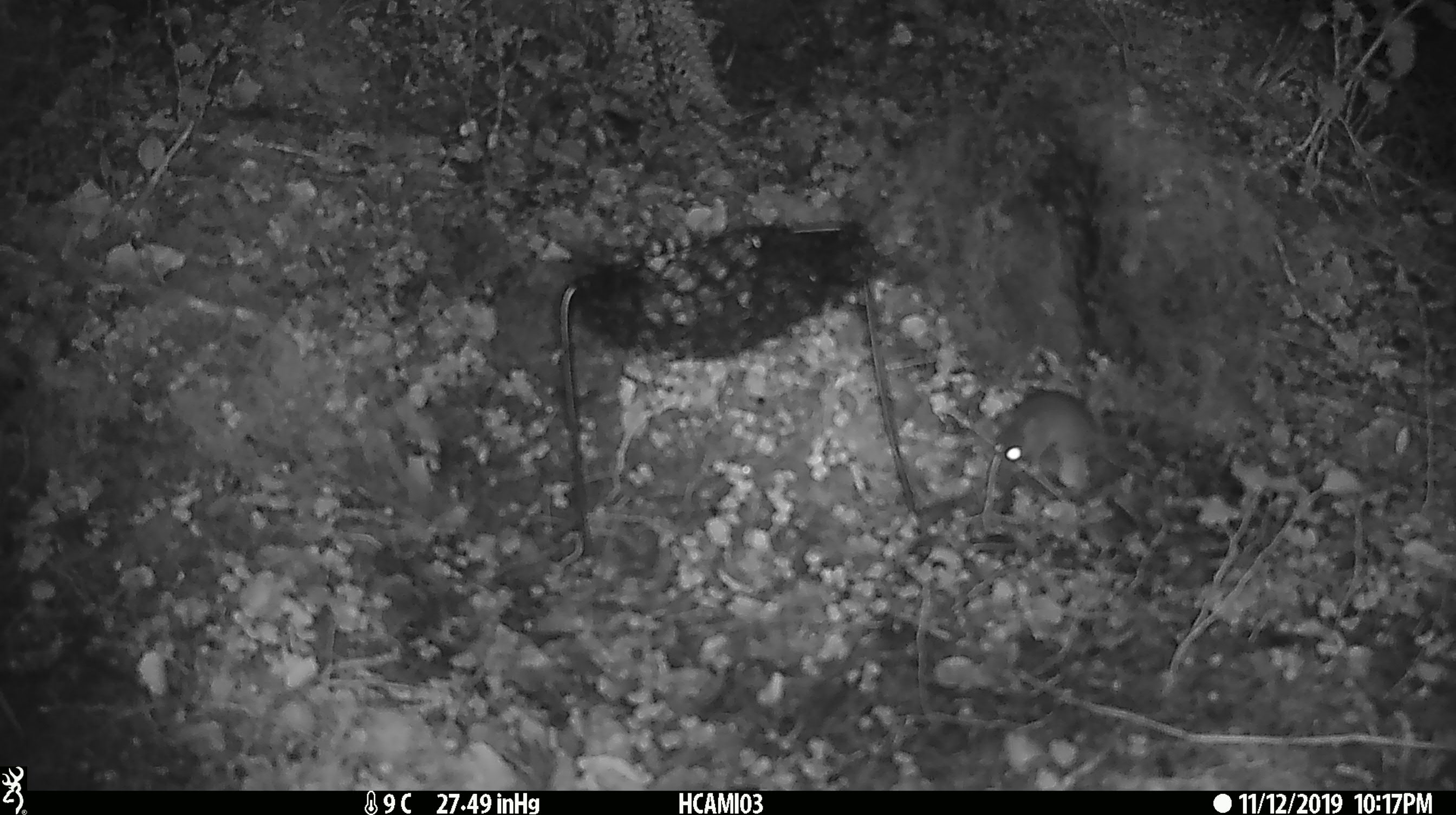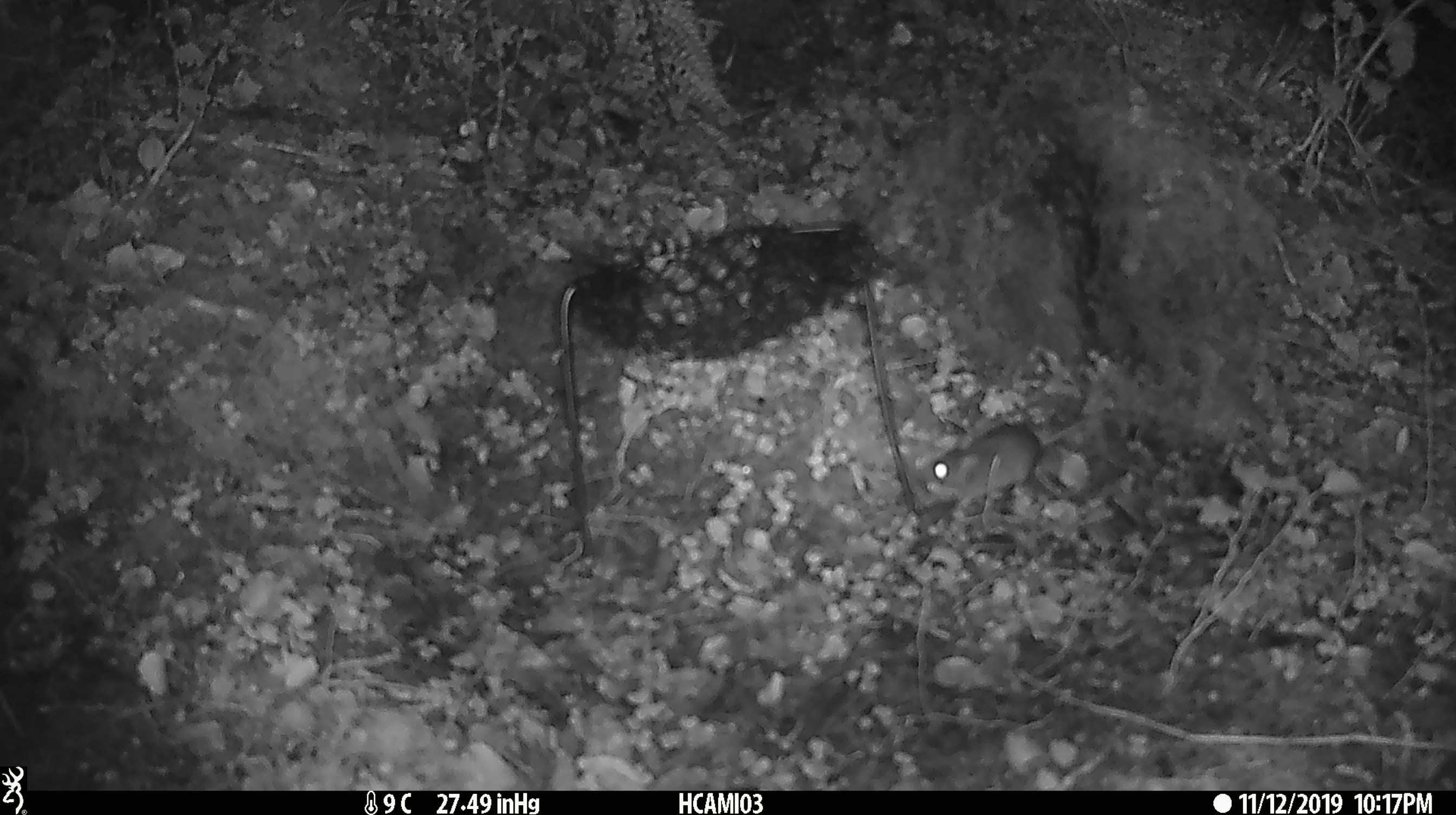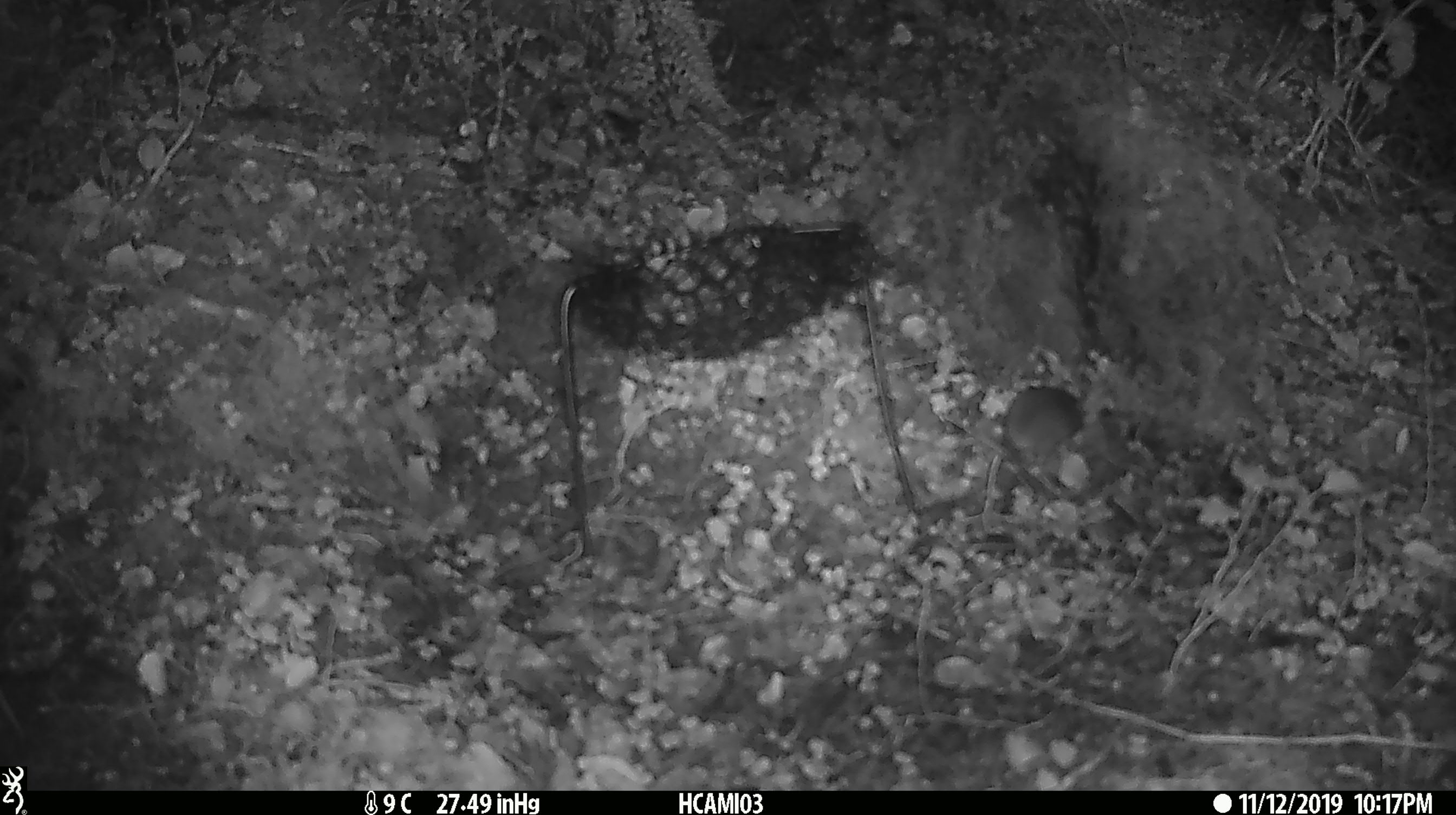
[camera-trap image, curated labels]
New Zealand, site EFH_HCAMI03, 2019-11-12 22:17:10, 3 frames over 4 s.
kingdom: Animalia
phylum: Chordata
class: Mammalia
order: Rodentia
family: Muridae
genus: Mus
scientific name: Mus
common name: mouse